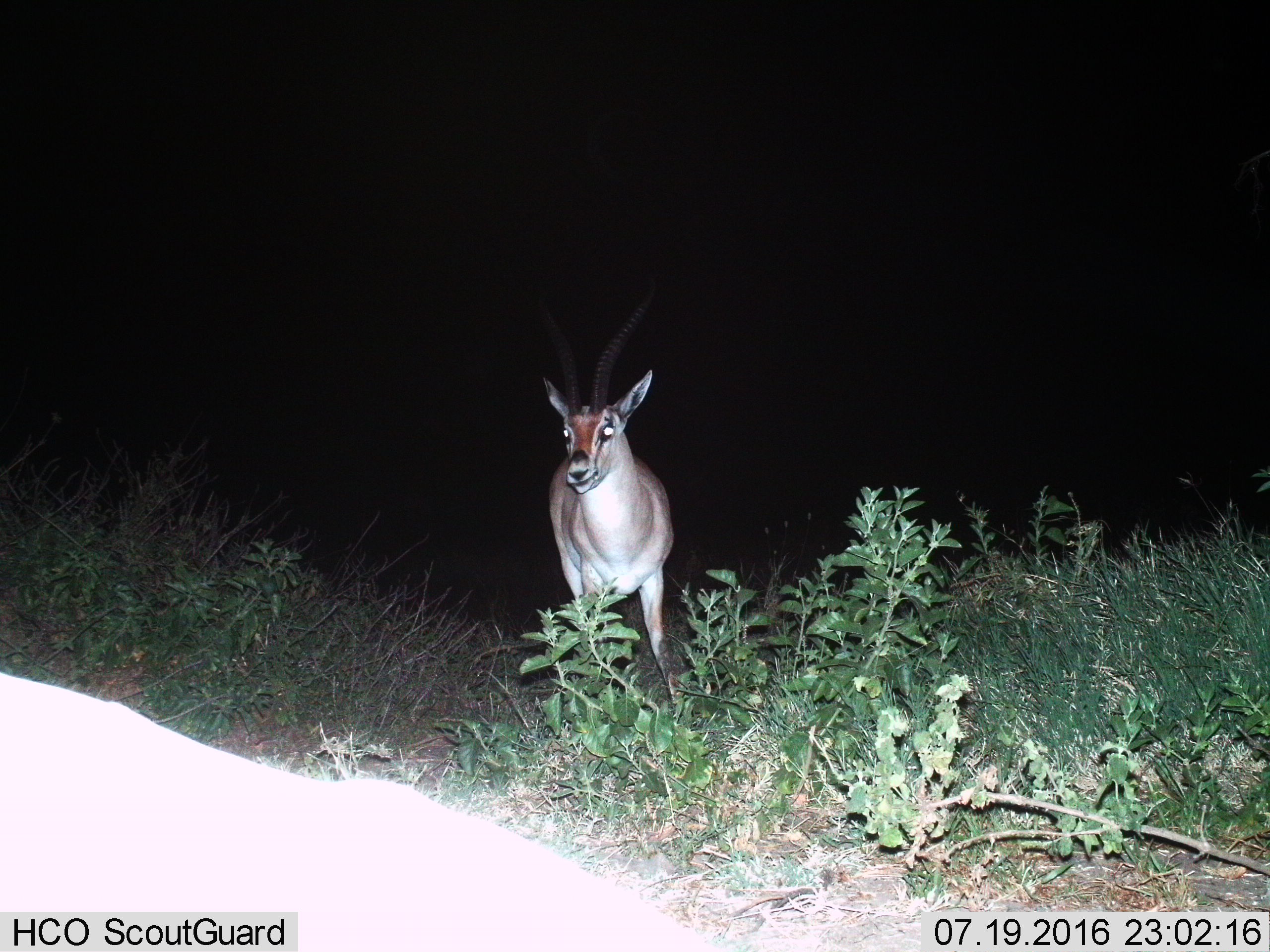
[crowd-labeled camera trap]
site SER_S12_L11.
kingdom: Animalia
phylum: Chordata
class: Mammalia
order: Artiodactyla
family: Bovidae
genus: Nanger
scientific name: Nanger granti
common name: grant's gazelle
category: gazellegrants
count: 1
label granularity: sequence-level